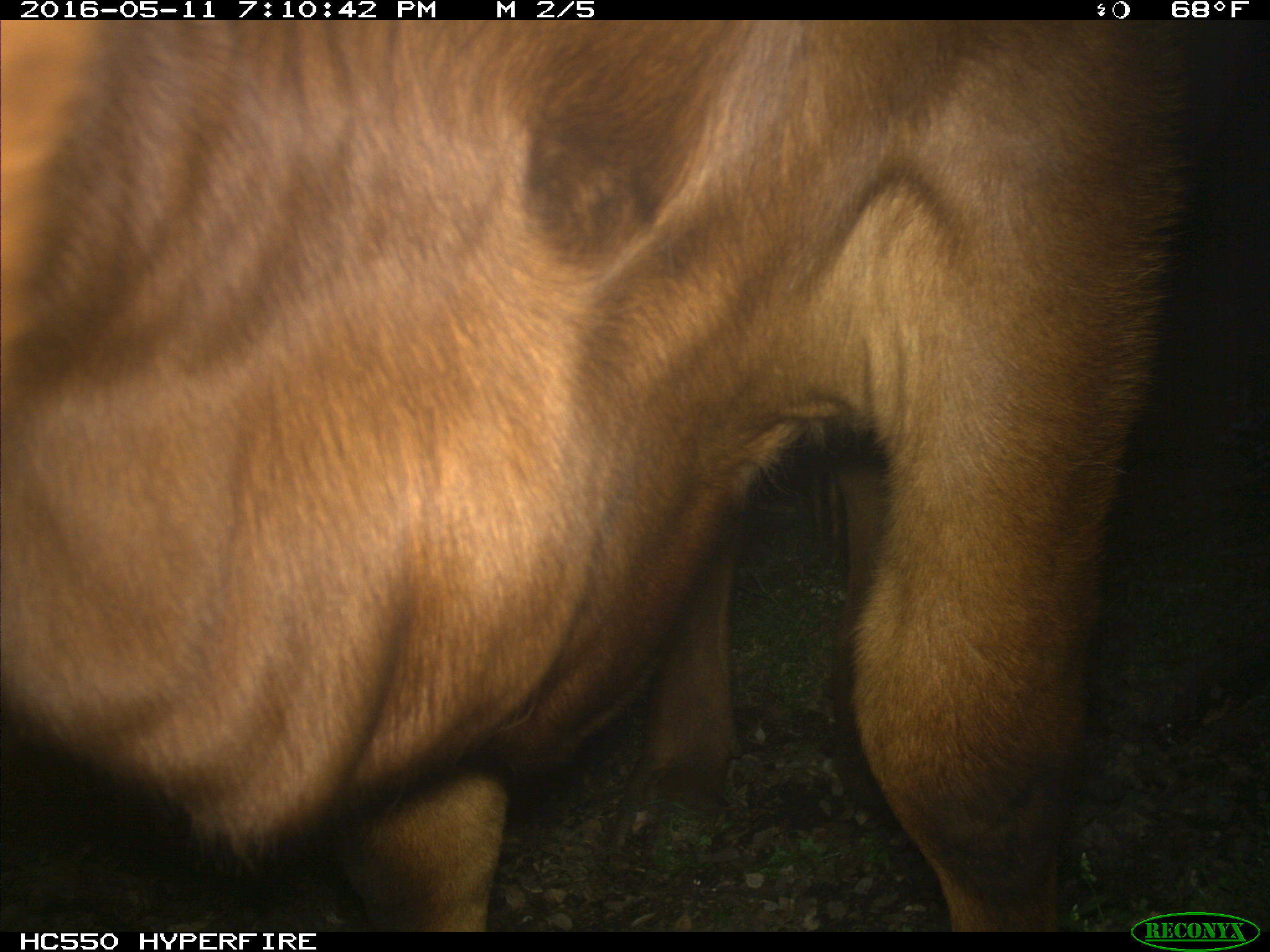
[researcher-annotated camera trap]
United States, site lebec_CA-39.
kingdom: Animalia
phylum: Chordata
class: Mammalia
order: Artiodactyla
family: Bovidae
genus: Bos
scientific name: Bos taurus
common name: domestic cow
Bos taurus (domestic cow).